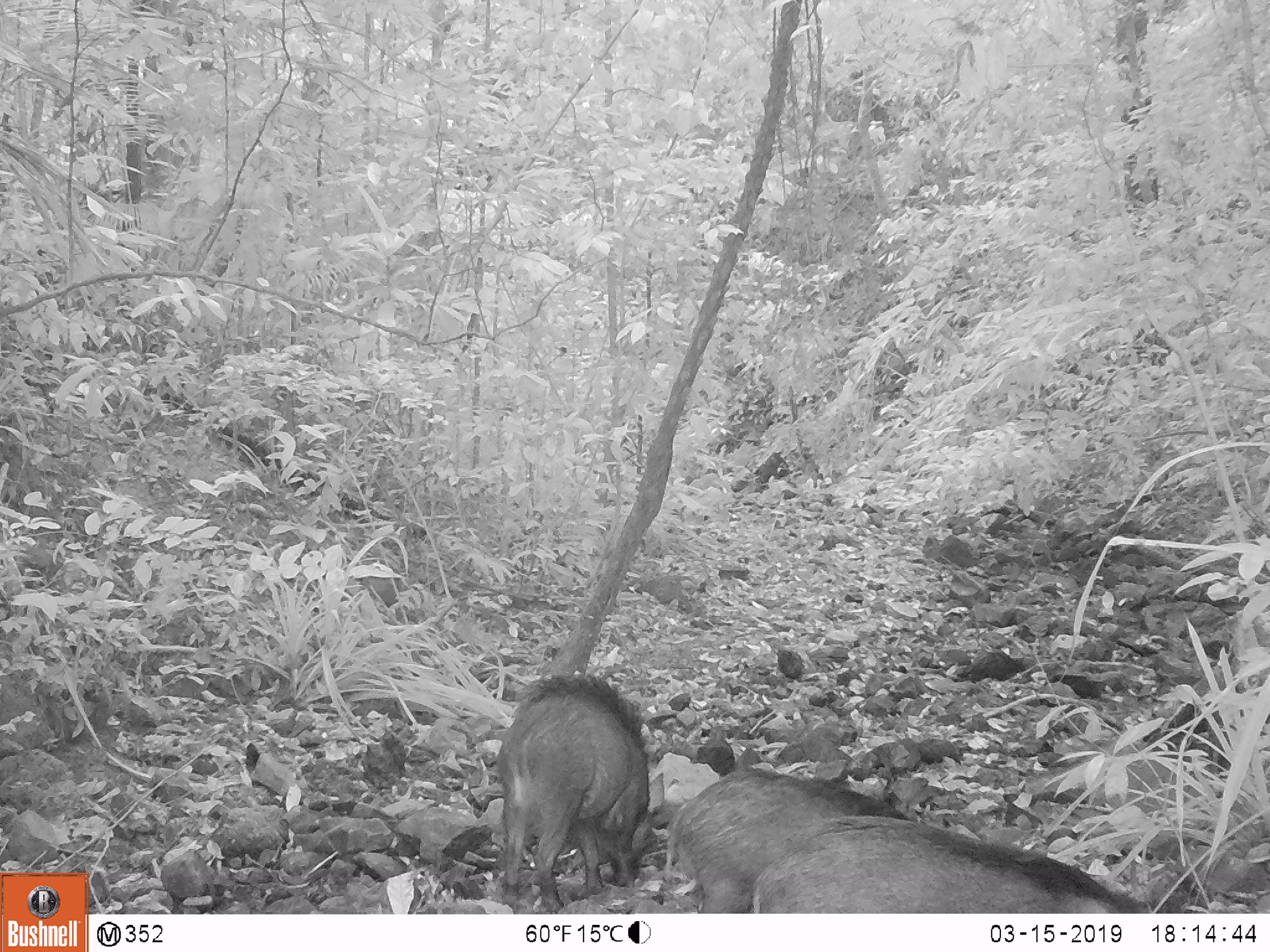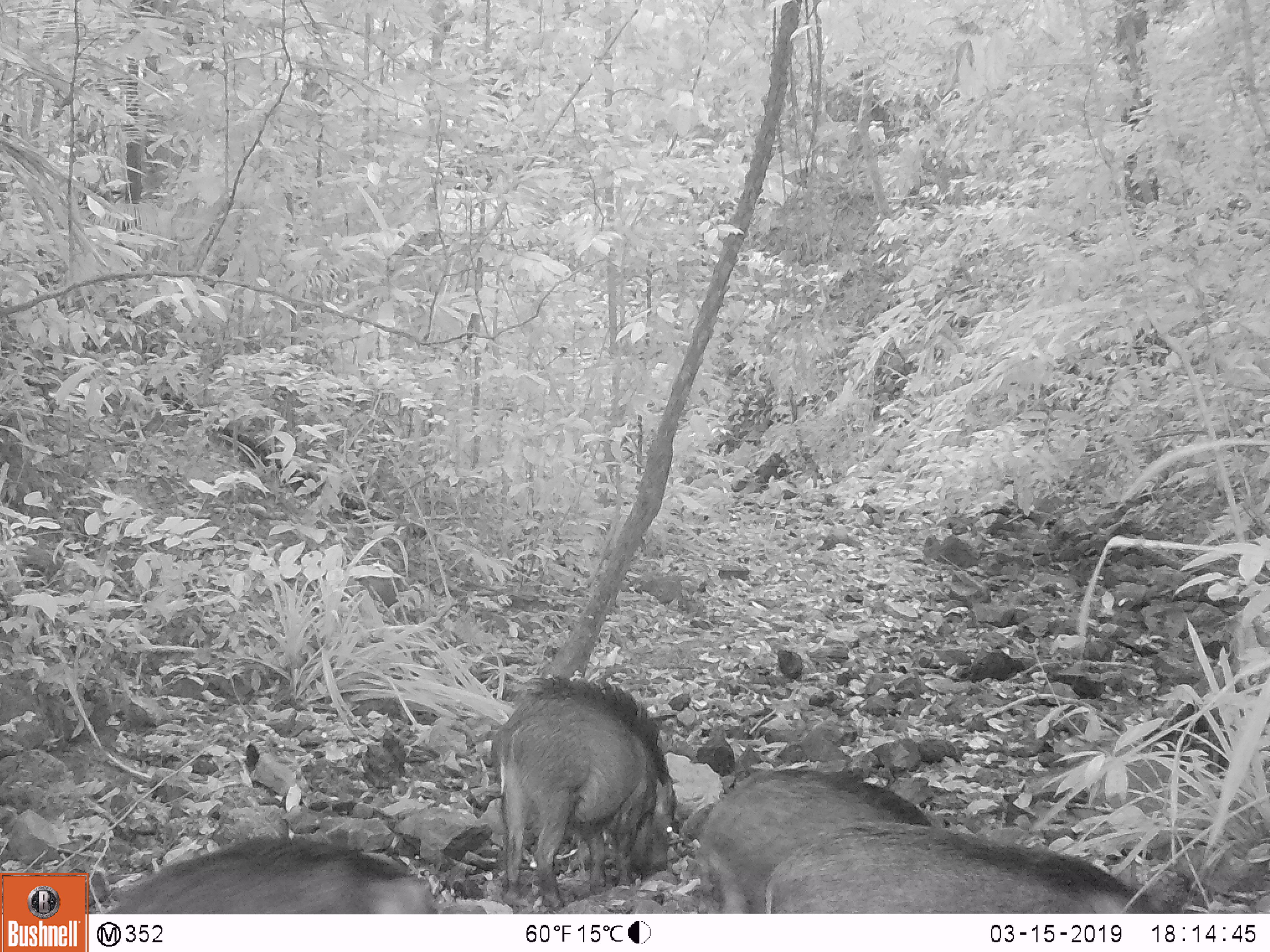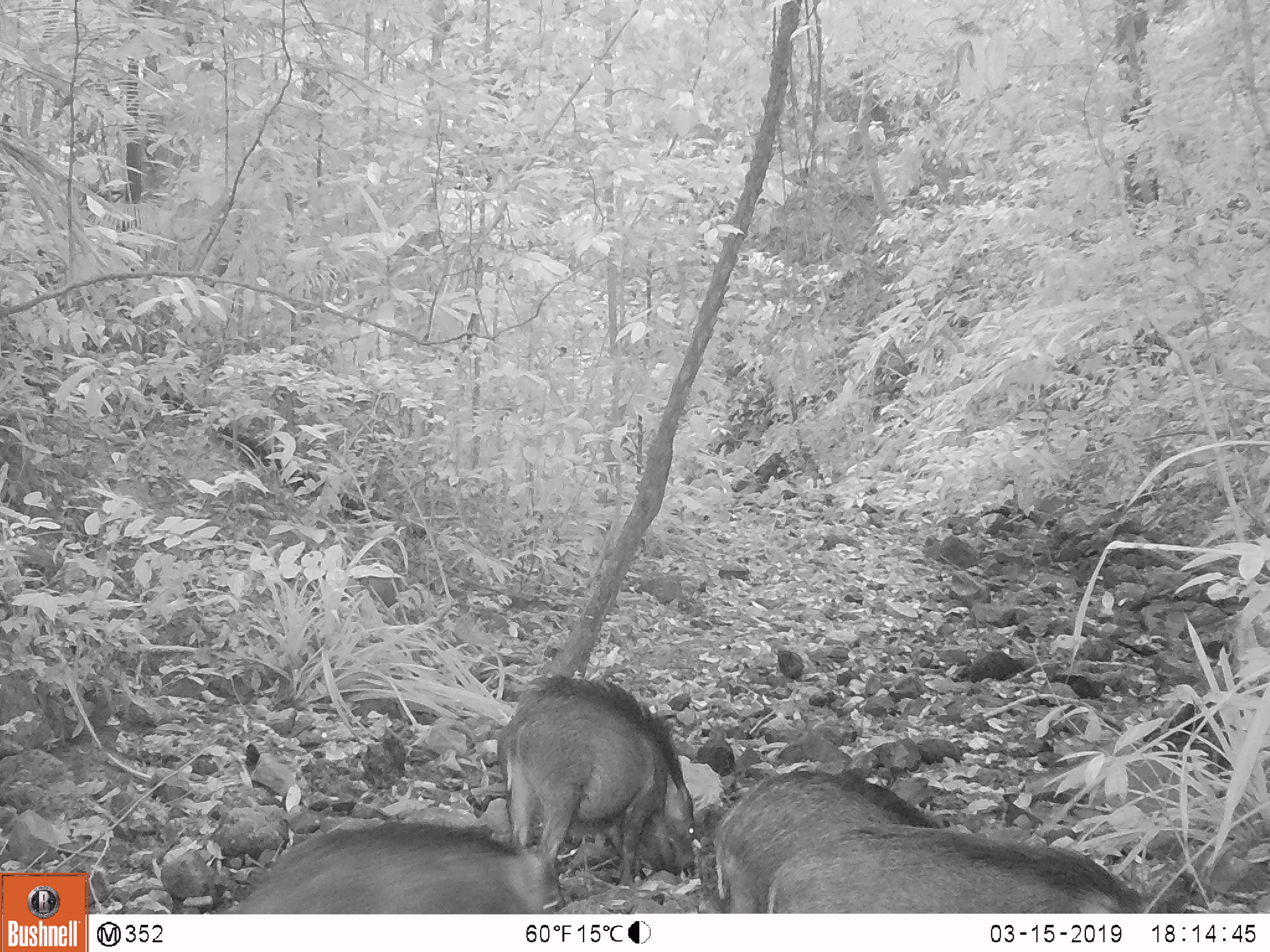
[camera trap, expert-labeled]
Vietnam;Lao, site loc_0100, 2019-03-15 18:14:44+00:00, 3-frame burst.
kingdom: Animalia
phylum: Chordata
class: Mammalia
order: Artiodactyla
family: Suidae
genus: Sus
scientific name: Sus scrofa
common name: eurasian wild pig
Eurasian wild pig (Sus scrofa). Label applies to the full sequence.